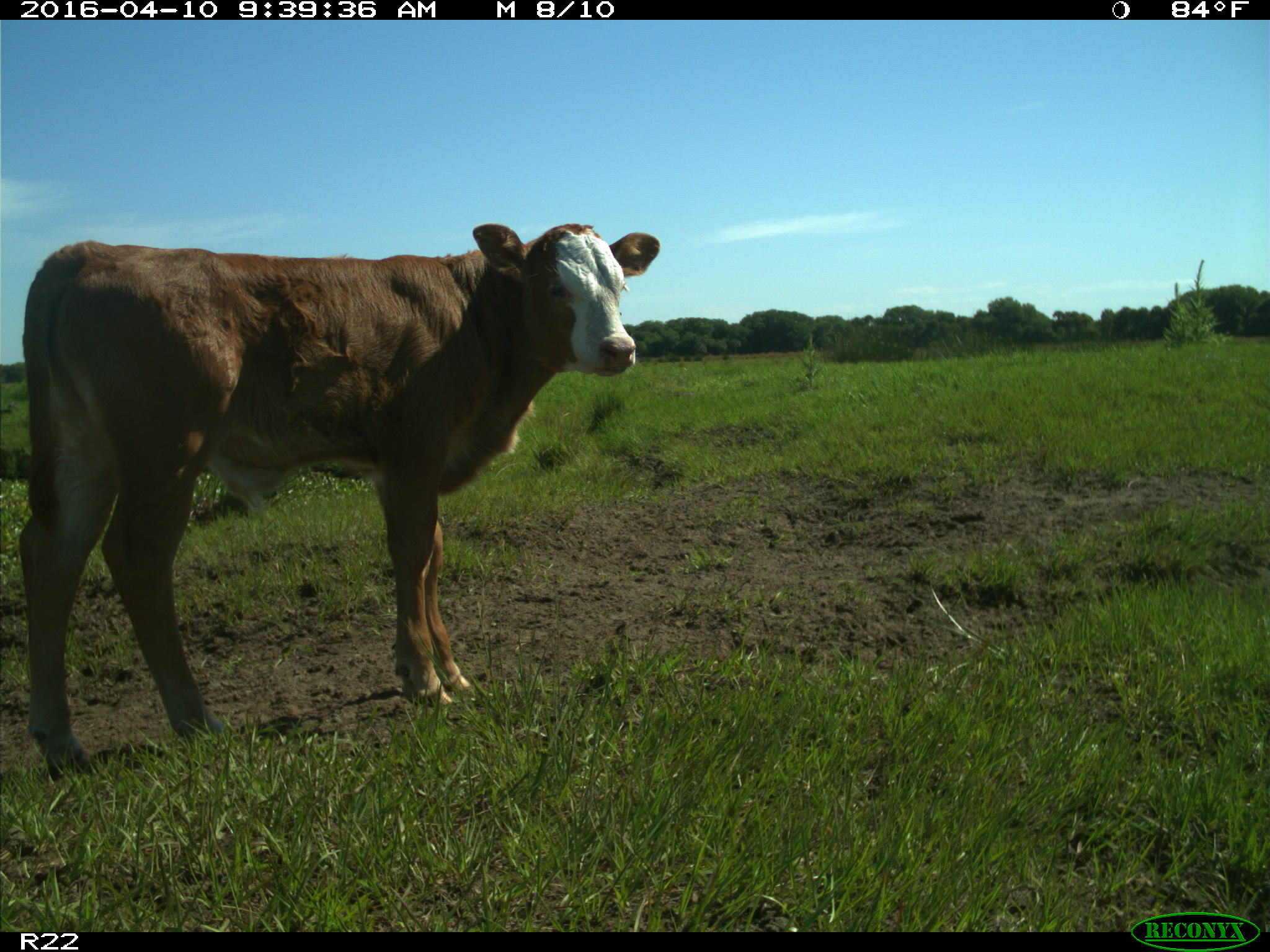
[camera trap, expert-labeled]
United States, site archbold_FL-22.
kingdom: Animalia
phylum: Chordata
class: Mammalia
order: Artiodactyla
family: Bovidae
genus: Bos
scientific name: Bos taurus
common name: domestic cow